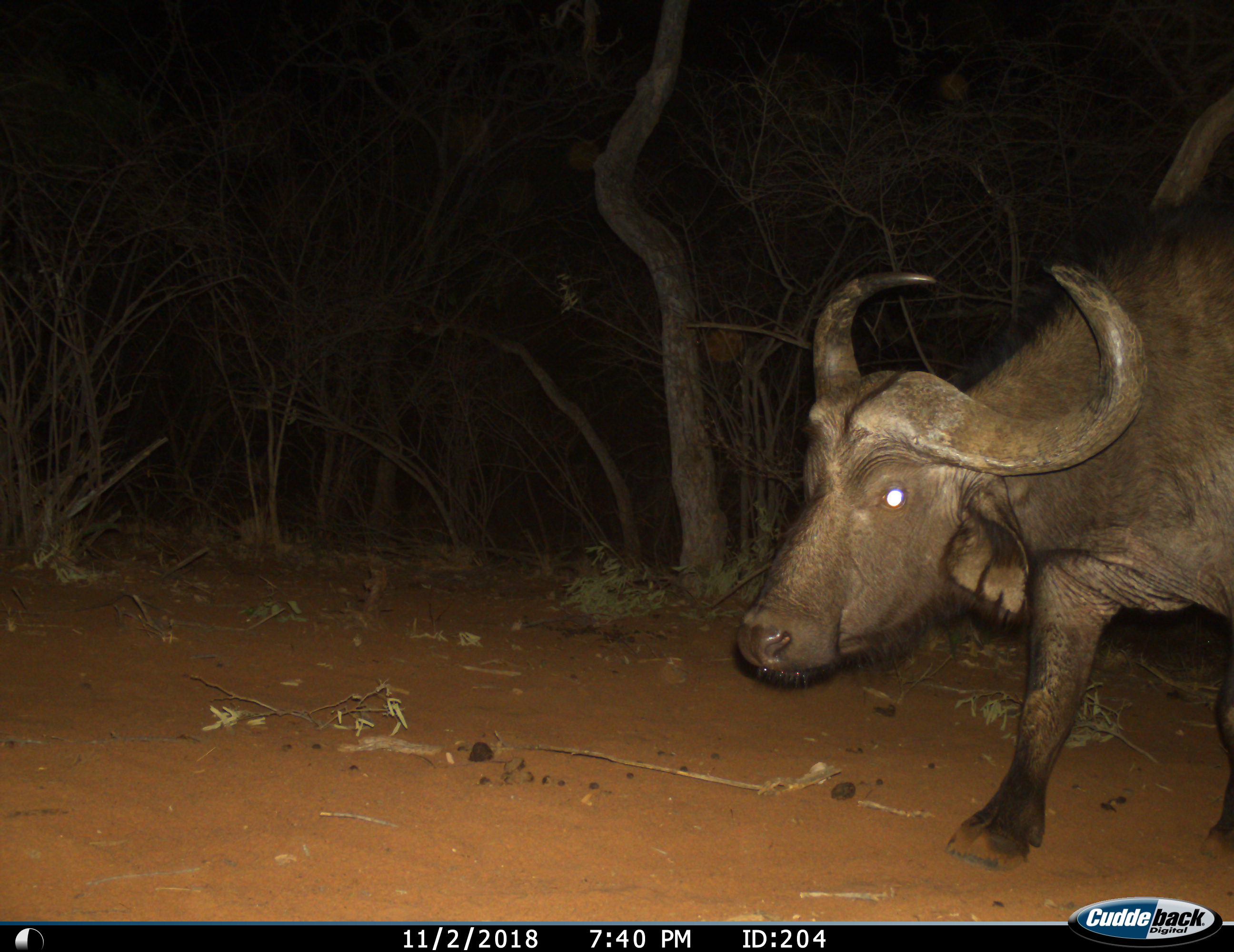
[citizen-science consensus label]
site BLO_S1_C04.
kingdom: Animalia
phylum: Chordata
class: Mammalia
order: Artiodactyla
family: Bovidae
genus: Syncerus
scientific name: Syncerus caffer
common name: african buffalo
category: buffalo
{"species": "buffalo (african buffalo) (Syncerus caffer)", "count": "1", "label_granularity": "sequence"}